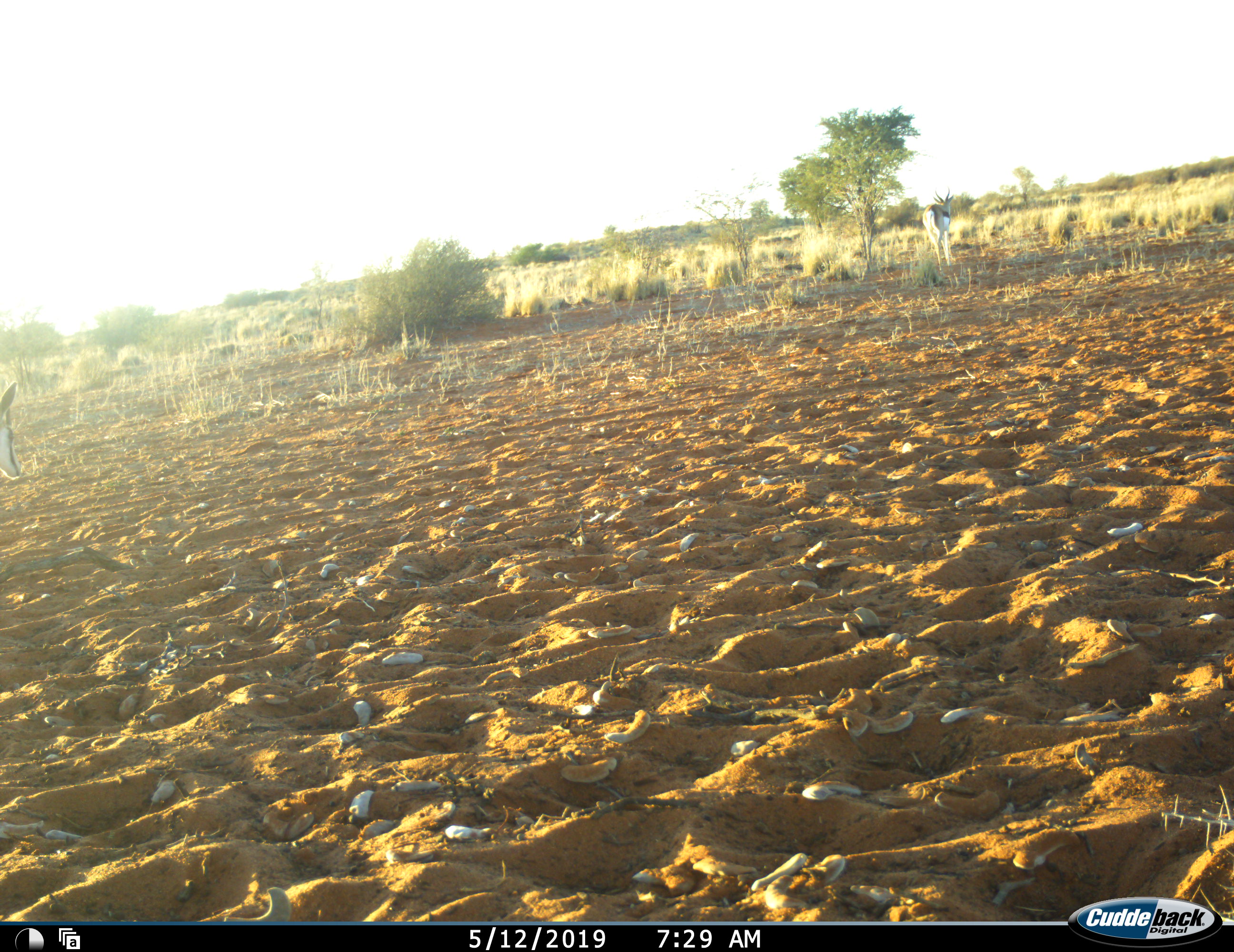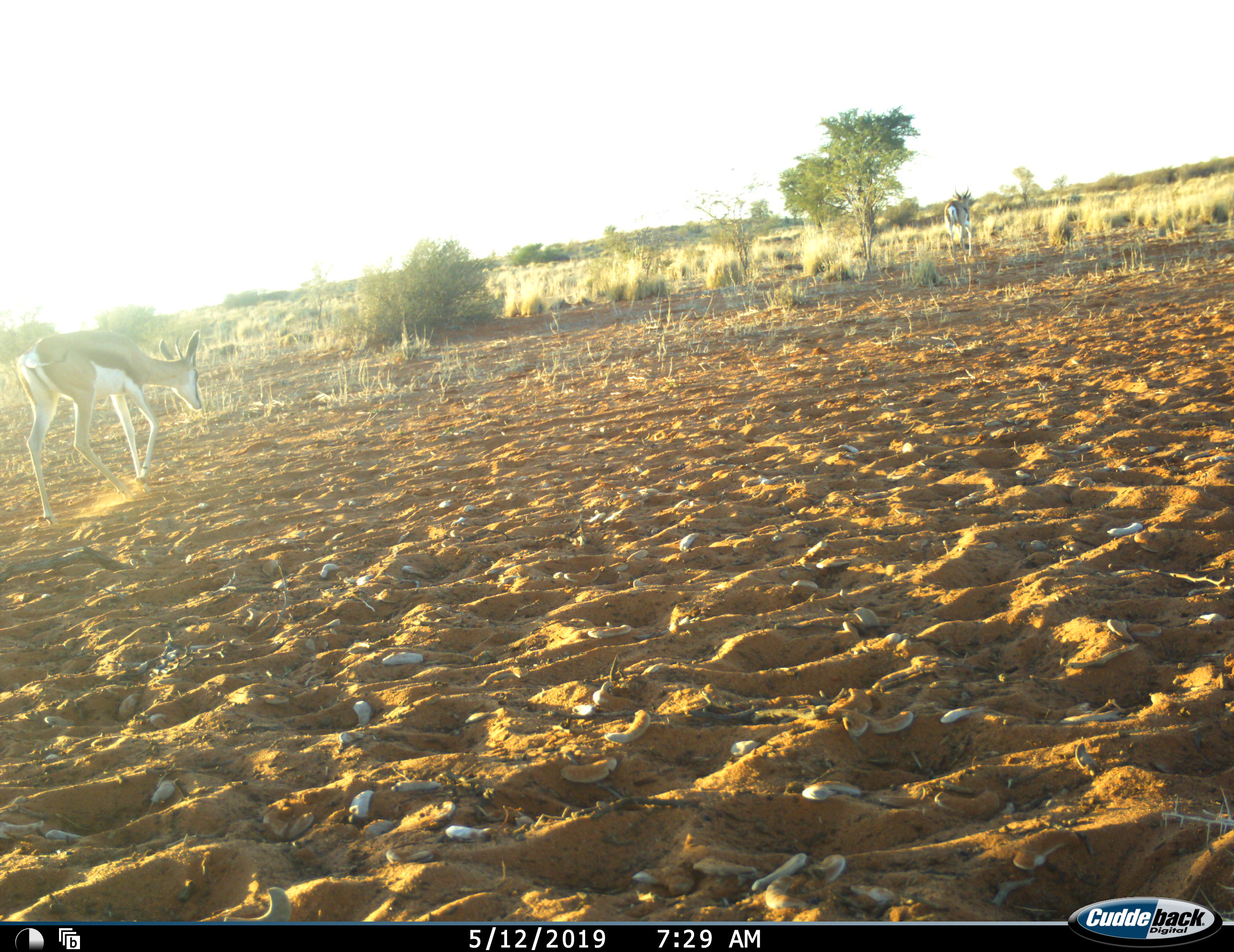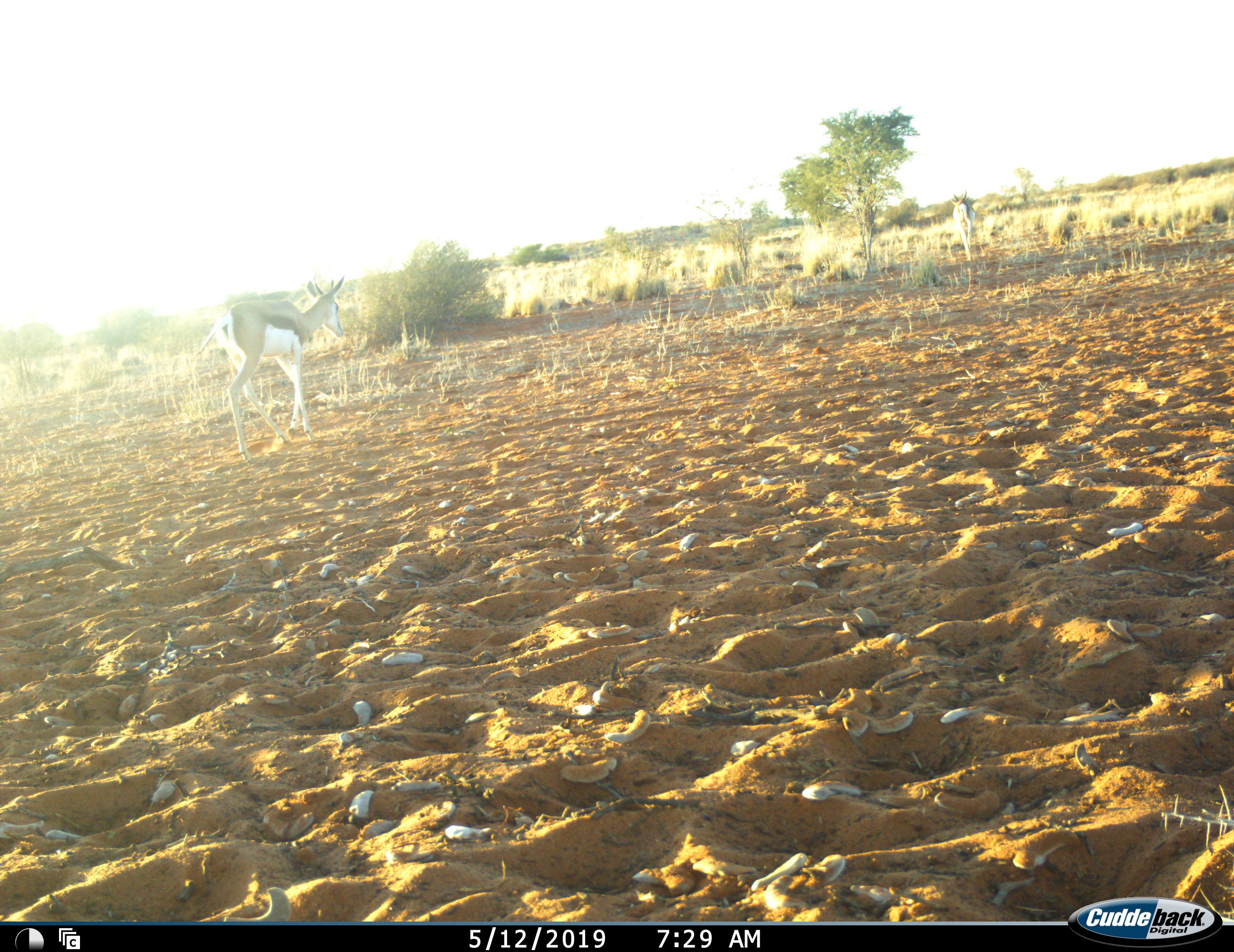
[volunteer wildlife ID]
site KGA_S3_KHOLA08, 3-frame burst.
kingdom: Animalia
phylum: Chordata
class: Mammalia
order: Artiodactyla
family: Bovidae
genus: Antidorcas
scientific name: Antidorcas marsupialis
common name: springbok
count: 2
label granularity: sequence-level